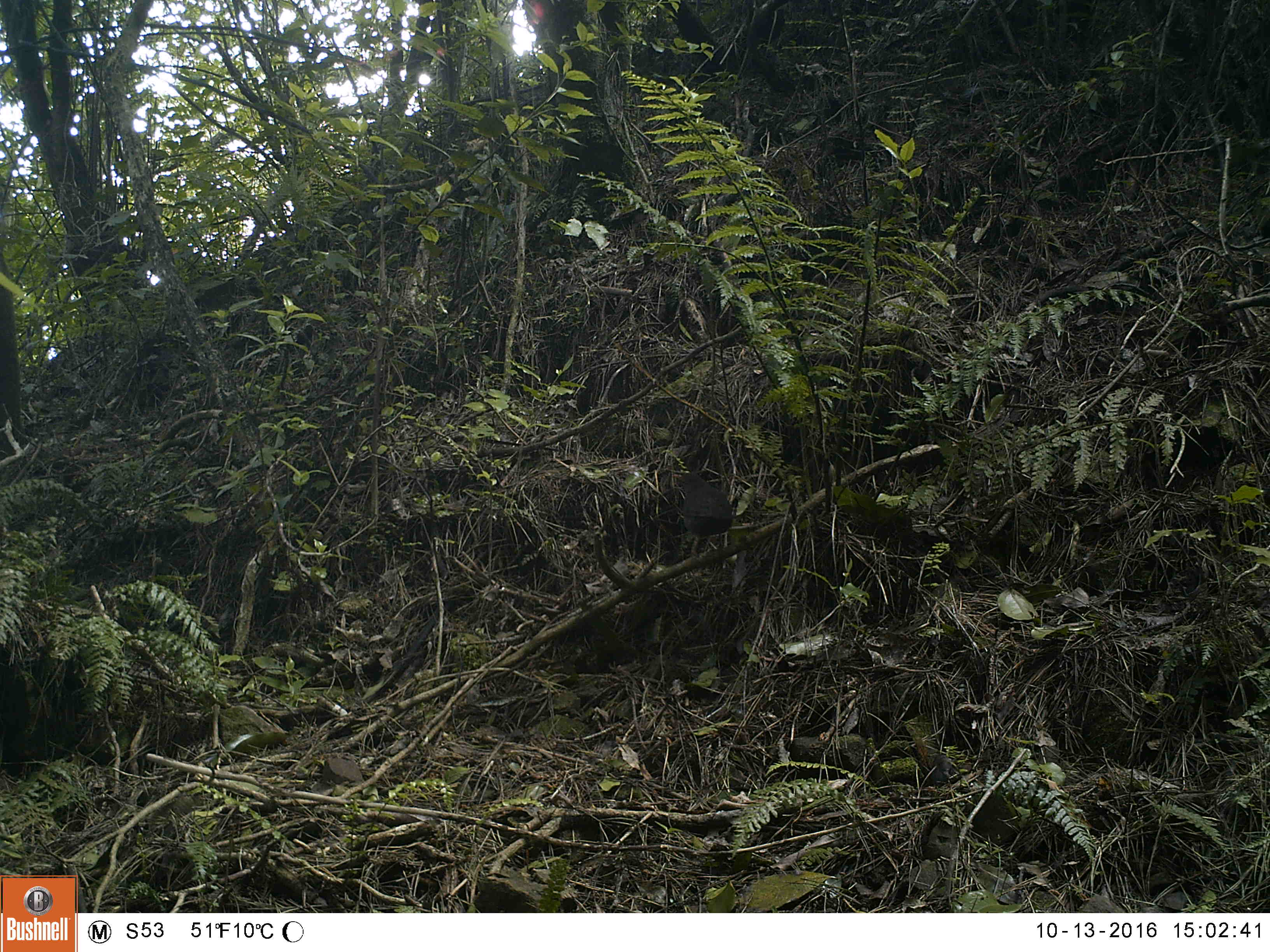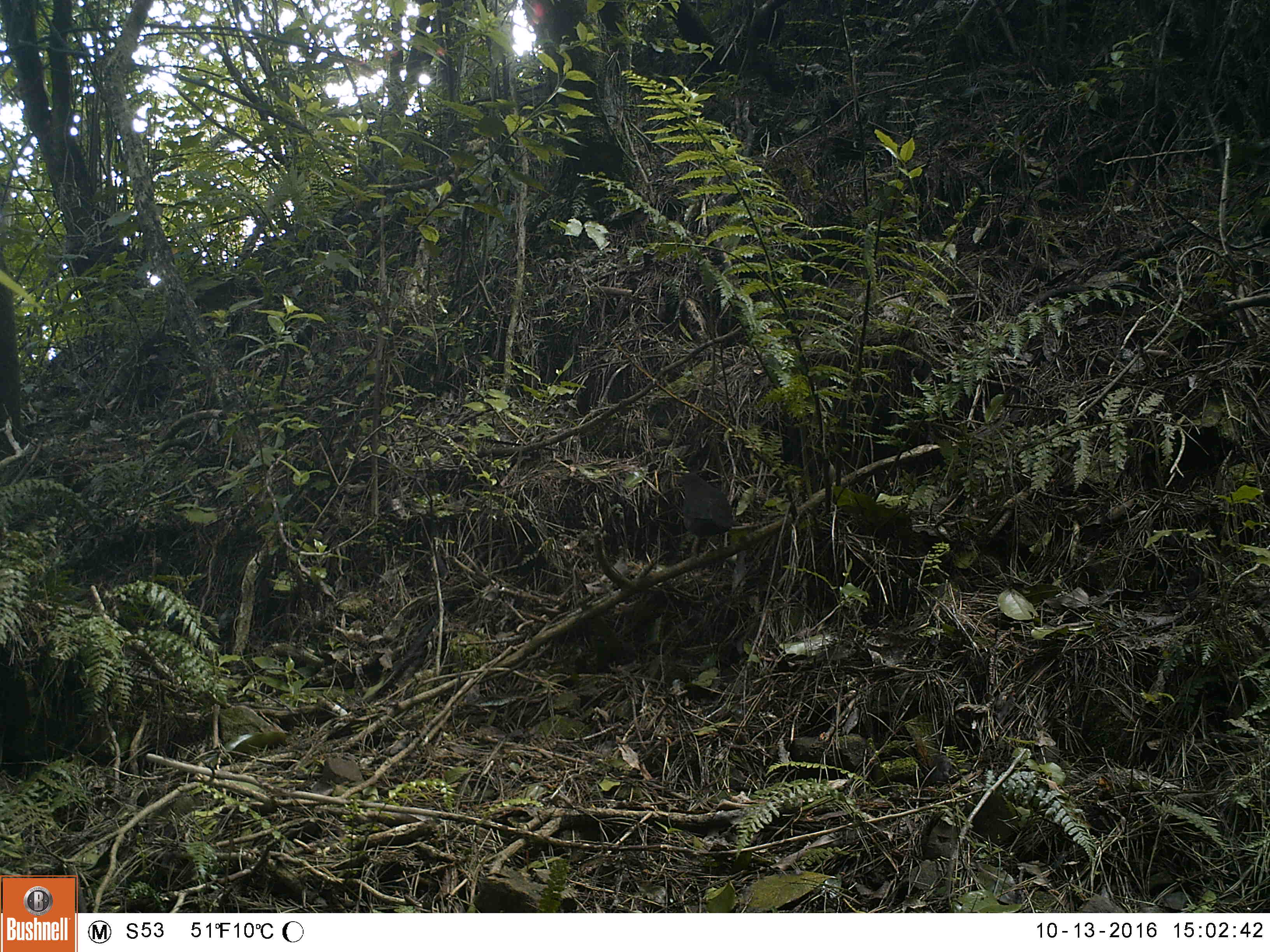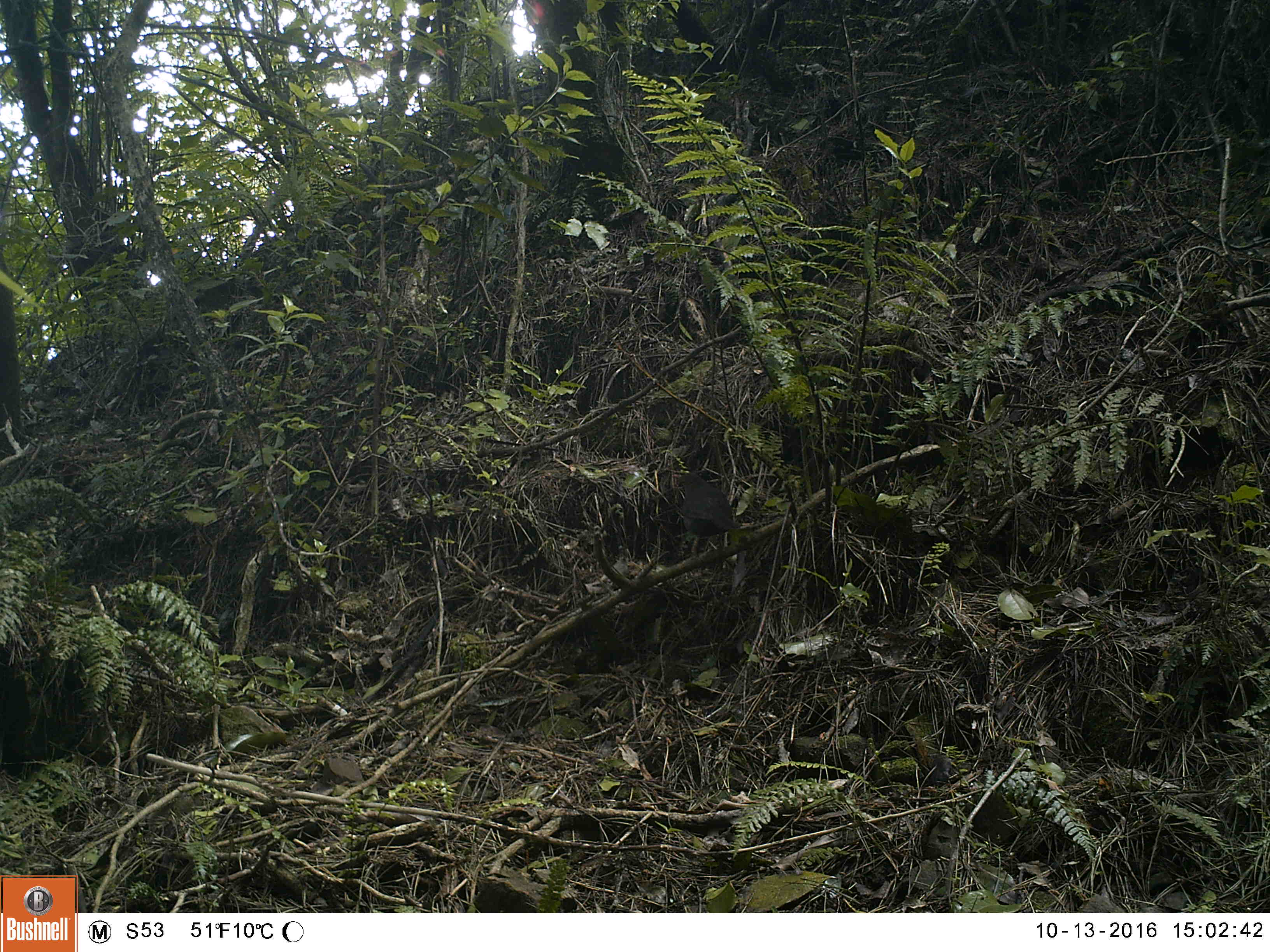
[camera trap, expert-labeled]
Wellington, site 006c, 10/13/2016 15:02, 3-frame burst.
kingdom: Animalia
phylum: Chordata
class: Aves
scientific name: Aves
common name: bird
Bird (Aves).